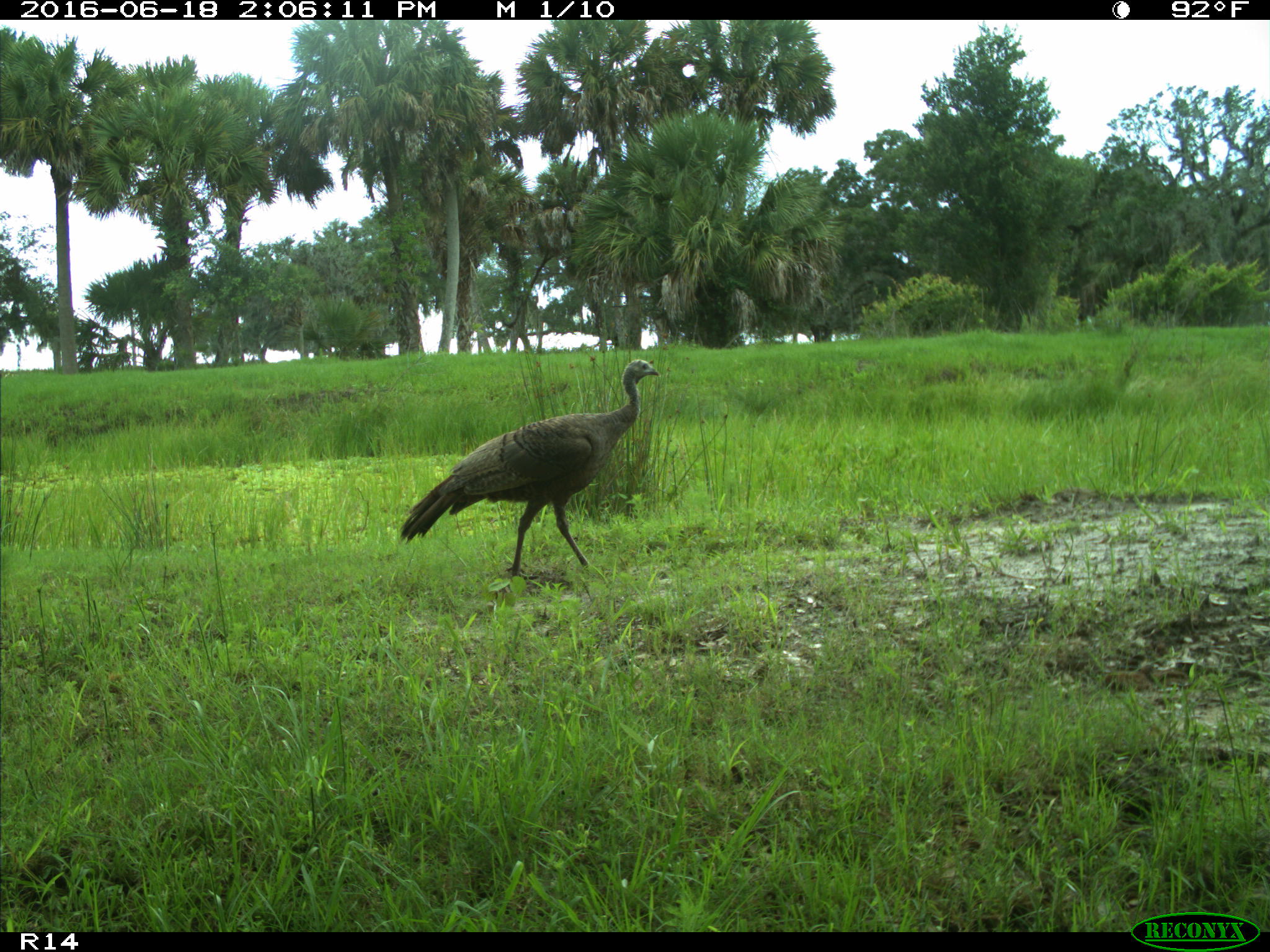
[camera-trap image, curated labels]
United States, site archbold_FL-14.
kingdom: Animalia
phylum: Chordata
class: Aves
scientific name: Aves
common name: birds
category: unidentified bird